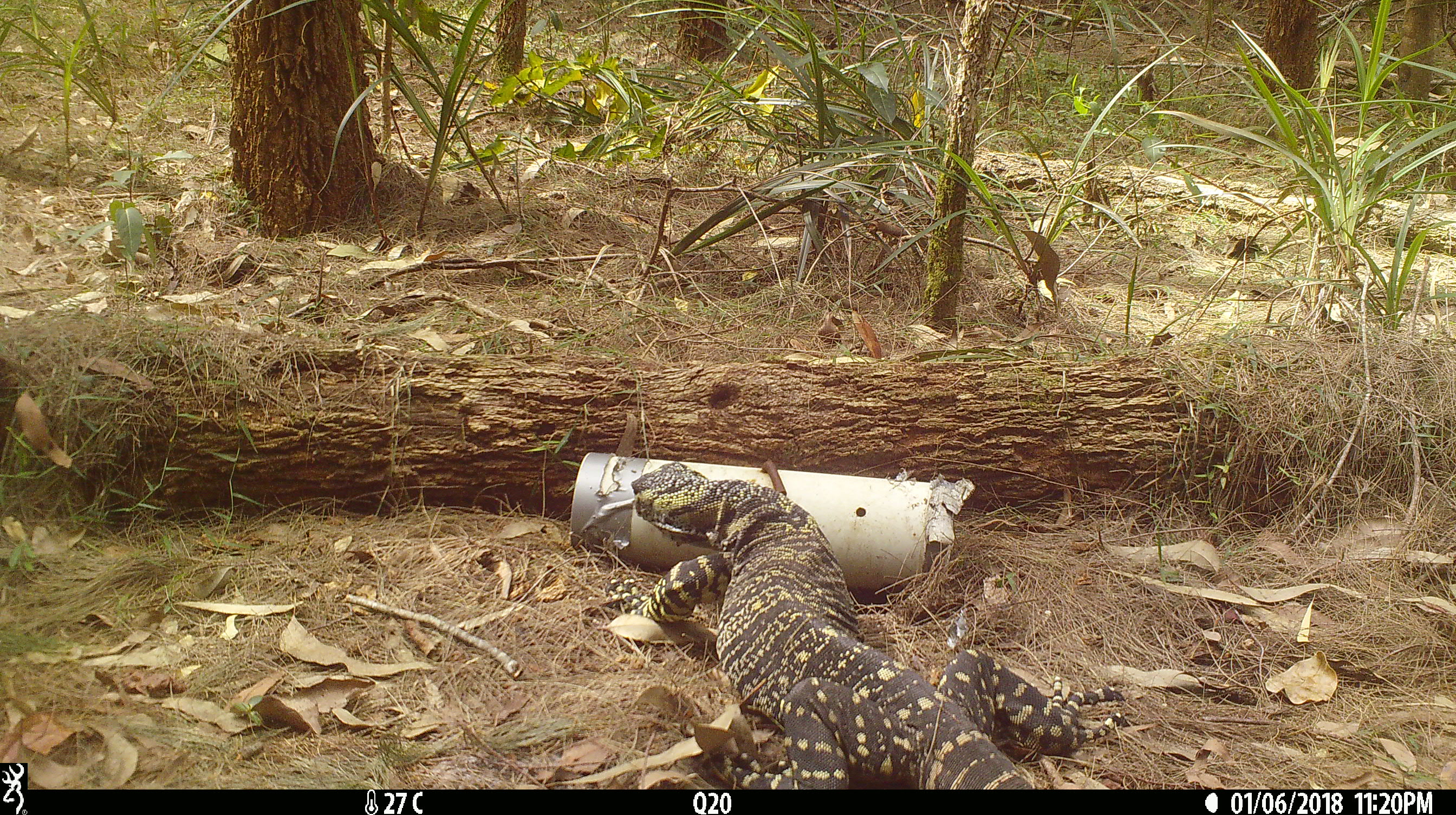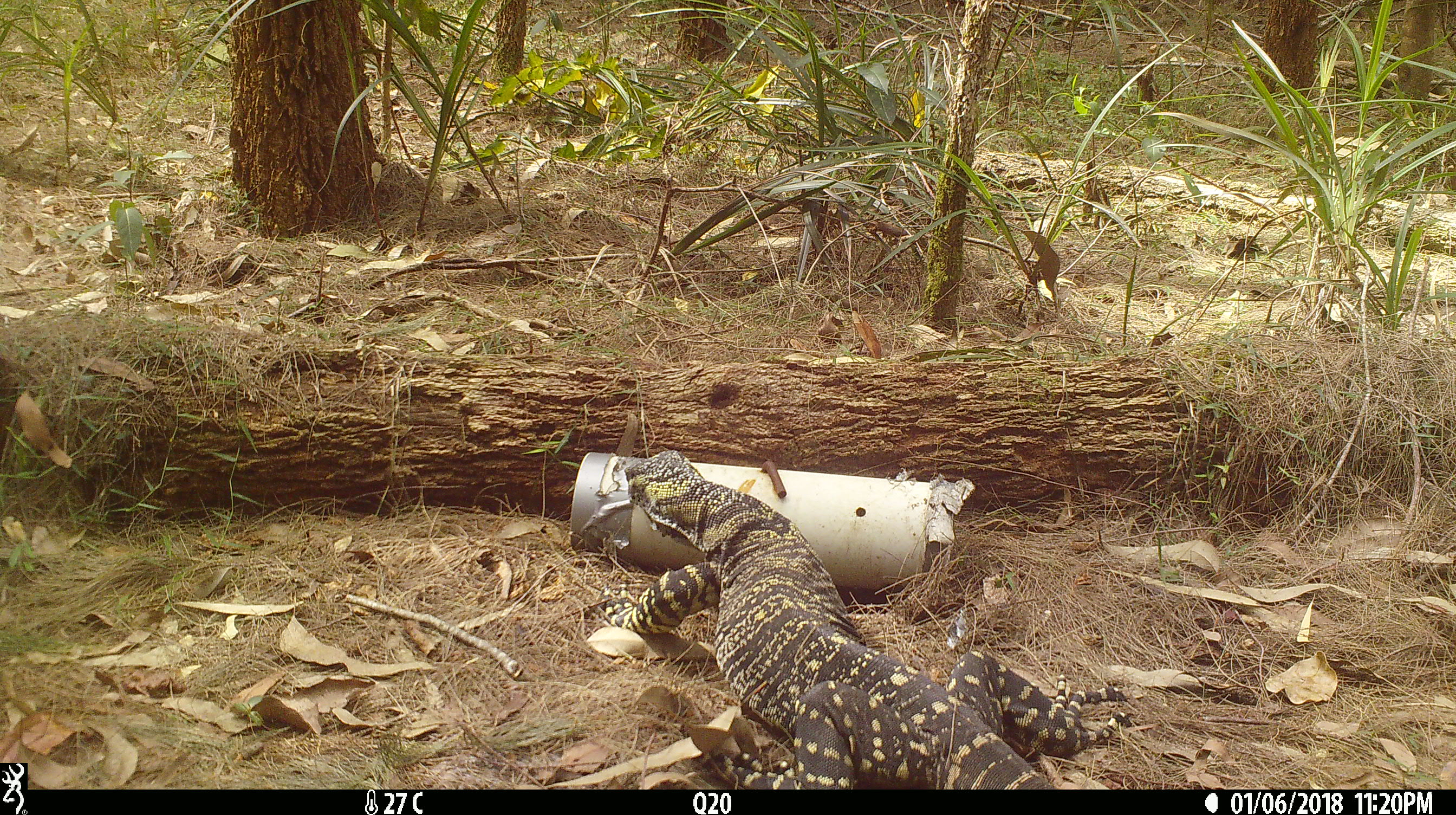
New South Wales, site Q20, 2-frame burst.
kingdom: Animalia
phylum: Chordata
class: Reptilia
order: Squamata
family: Varanidae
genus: Varanus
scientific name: Varanus varius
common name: lace monitor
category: goanna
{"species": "goanna (lace monitor) (Varanus varius)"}